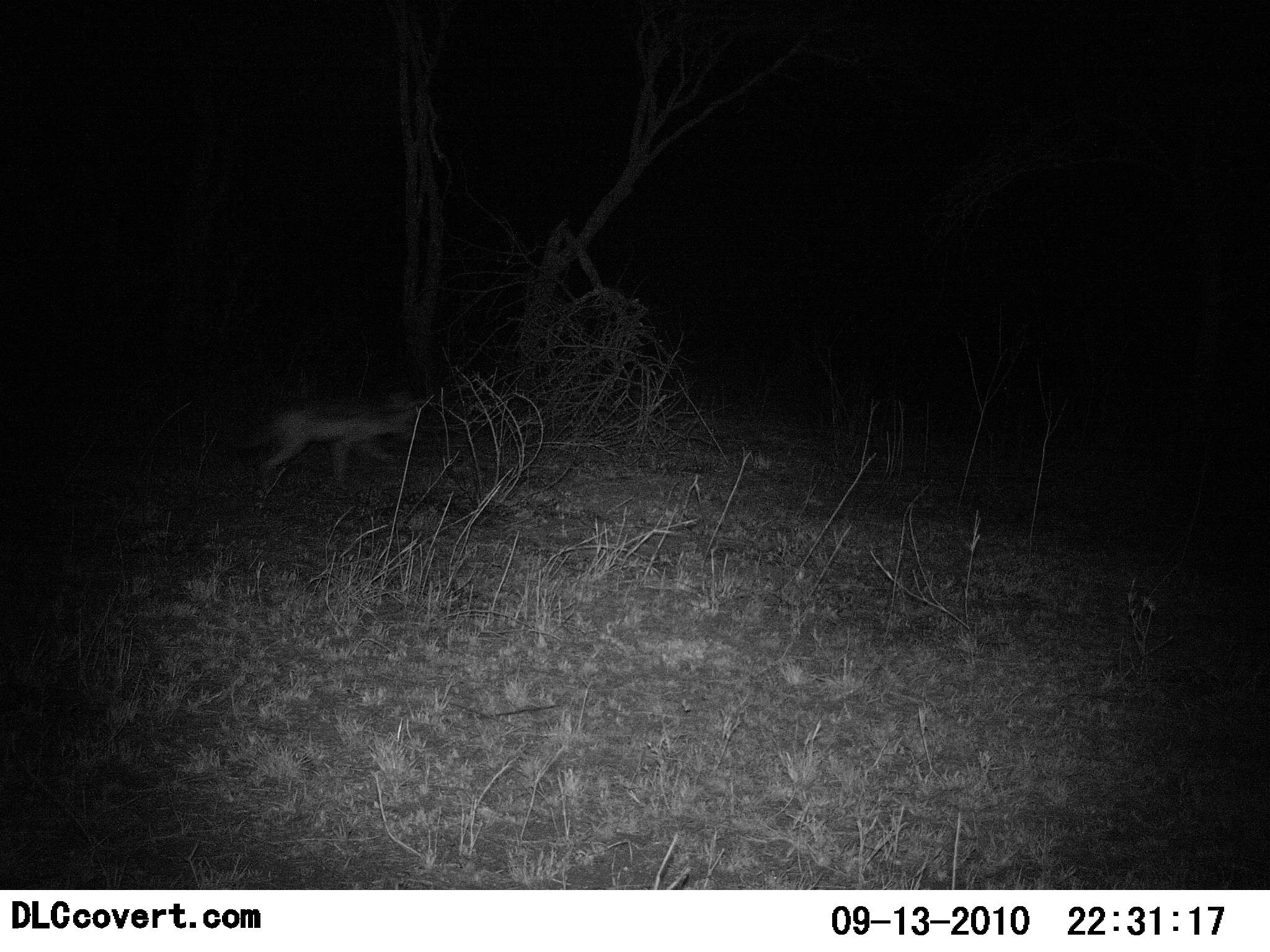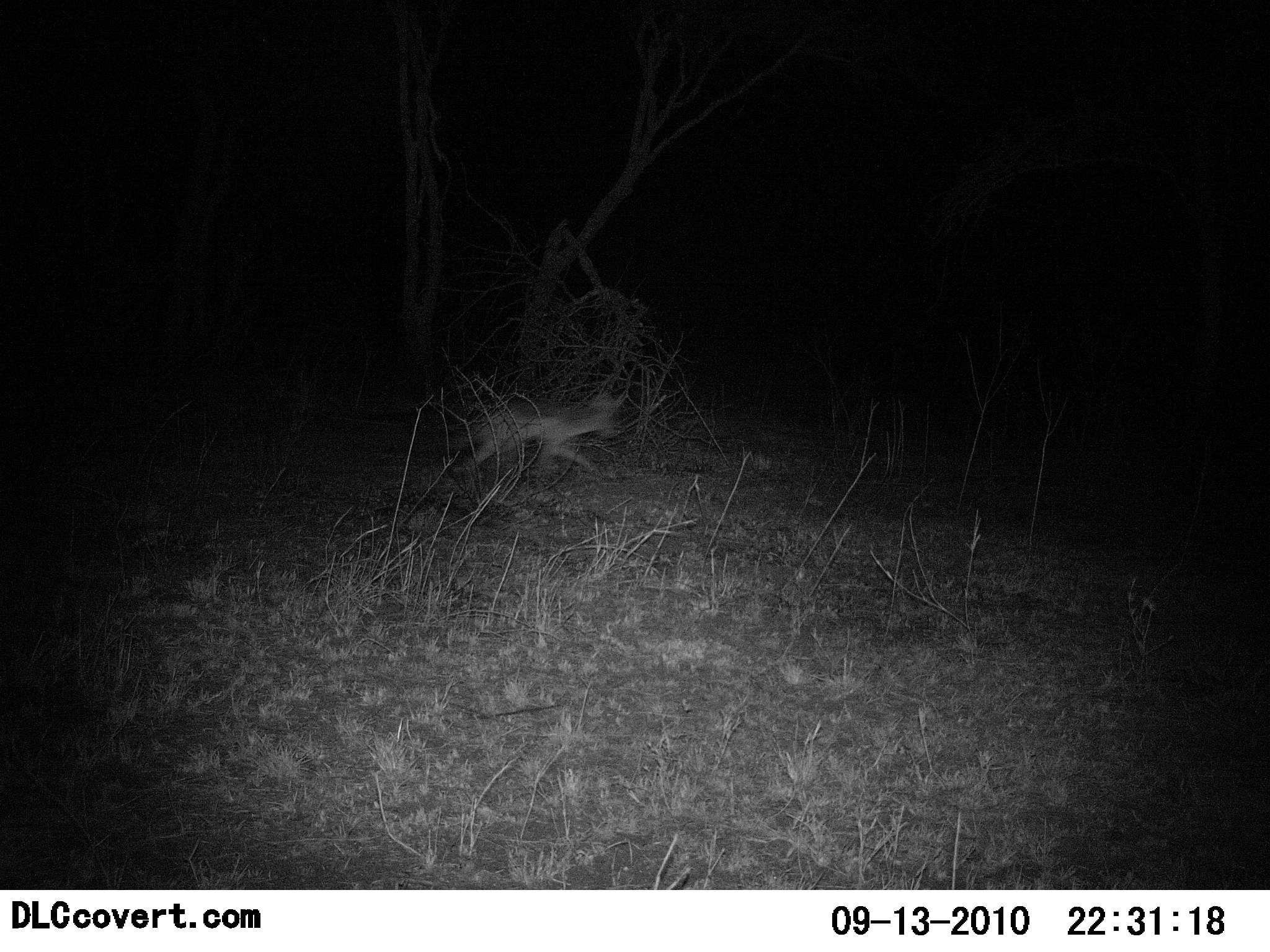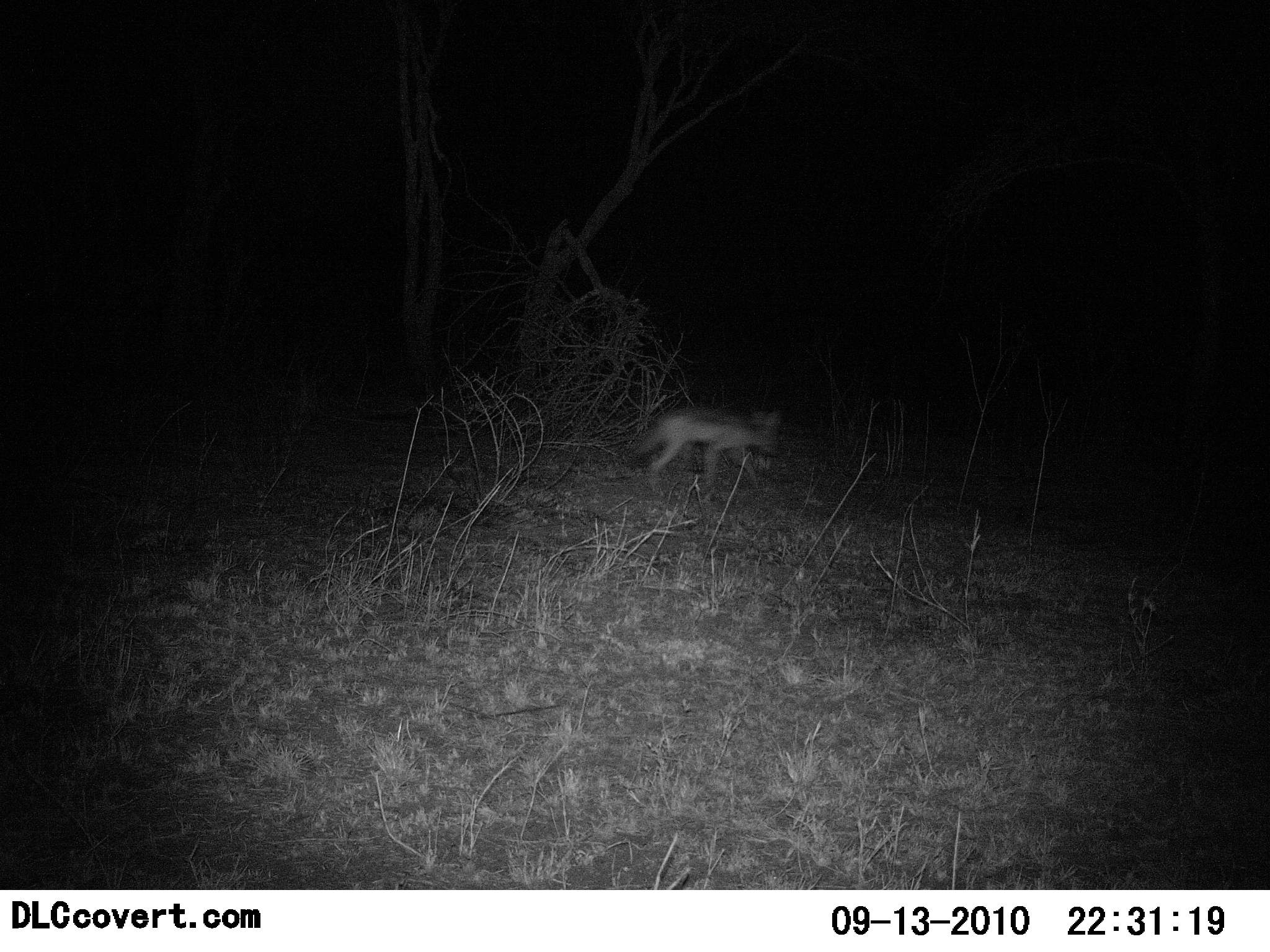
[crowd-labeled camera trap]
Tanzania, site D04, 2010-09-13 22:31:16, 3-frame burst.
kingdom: Animalia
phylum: Chordata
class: Mammalia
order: Carnivora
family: Canidae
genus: Lupulella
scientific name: Lupulella mesomelas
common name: black-backed jackal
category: jackal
Jackal (black-backed jackal) (Lupulella mesomelas), count 1. Behavior (volunteer vote fractions): standing 9%, resting 0%, moving 100%, interacting 0%. Young present (vote fraction): 0%. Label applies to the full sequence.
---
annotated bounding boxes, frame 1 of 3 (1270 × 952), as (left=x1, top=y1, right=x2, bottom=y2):
animal: (left=250, top=401, right=420, bottom=494)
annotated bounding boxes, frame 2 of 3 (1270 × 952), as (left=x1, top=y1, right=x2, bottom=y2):
animal: (left=450, top=388, right=630, bottom=503)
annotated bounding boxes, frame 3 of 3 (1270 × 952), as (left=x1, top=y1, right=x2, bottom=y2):
animal: (left=629, top=407, right=784, bottom=498)